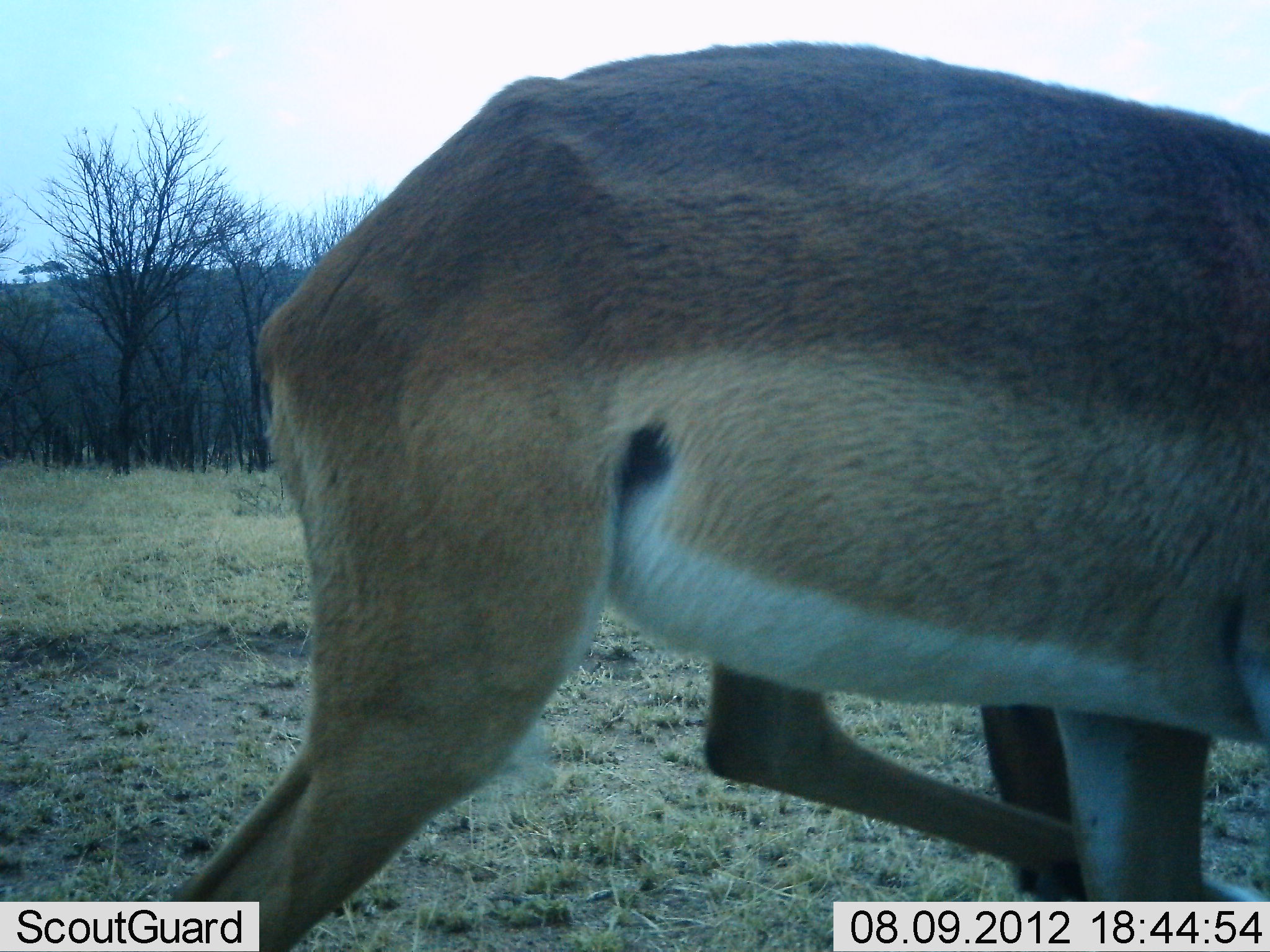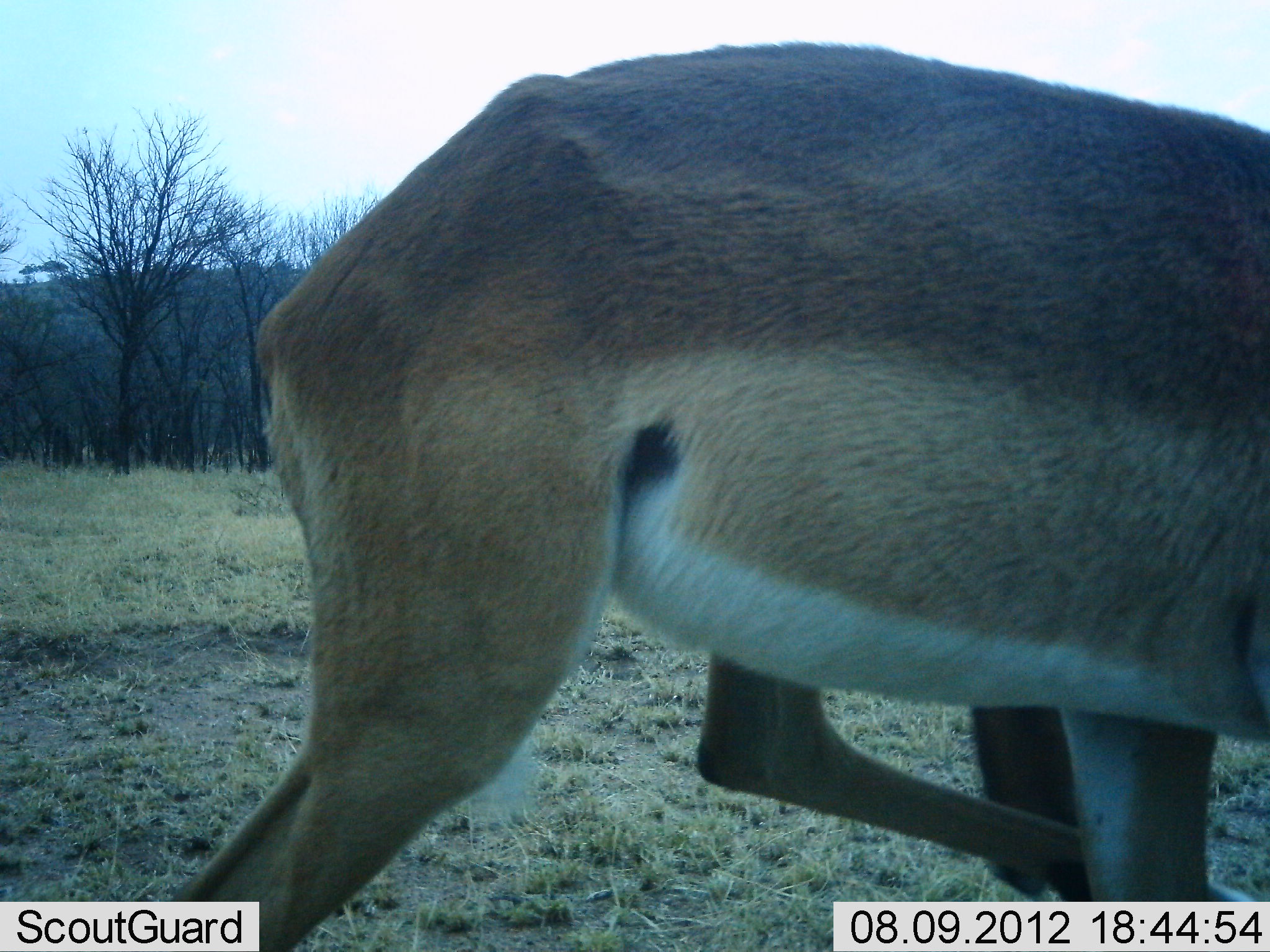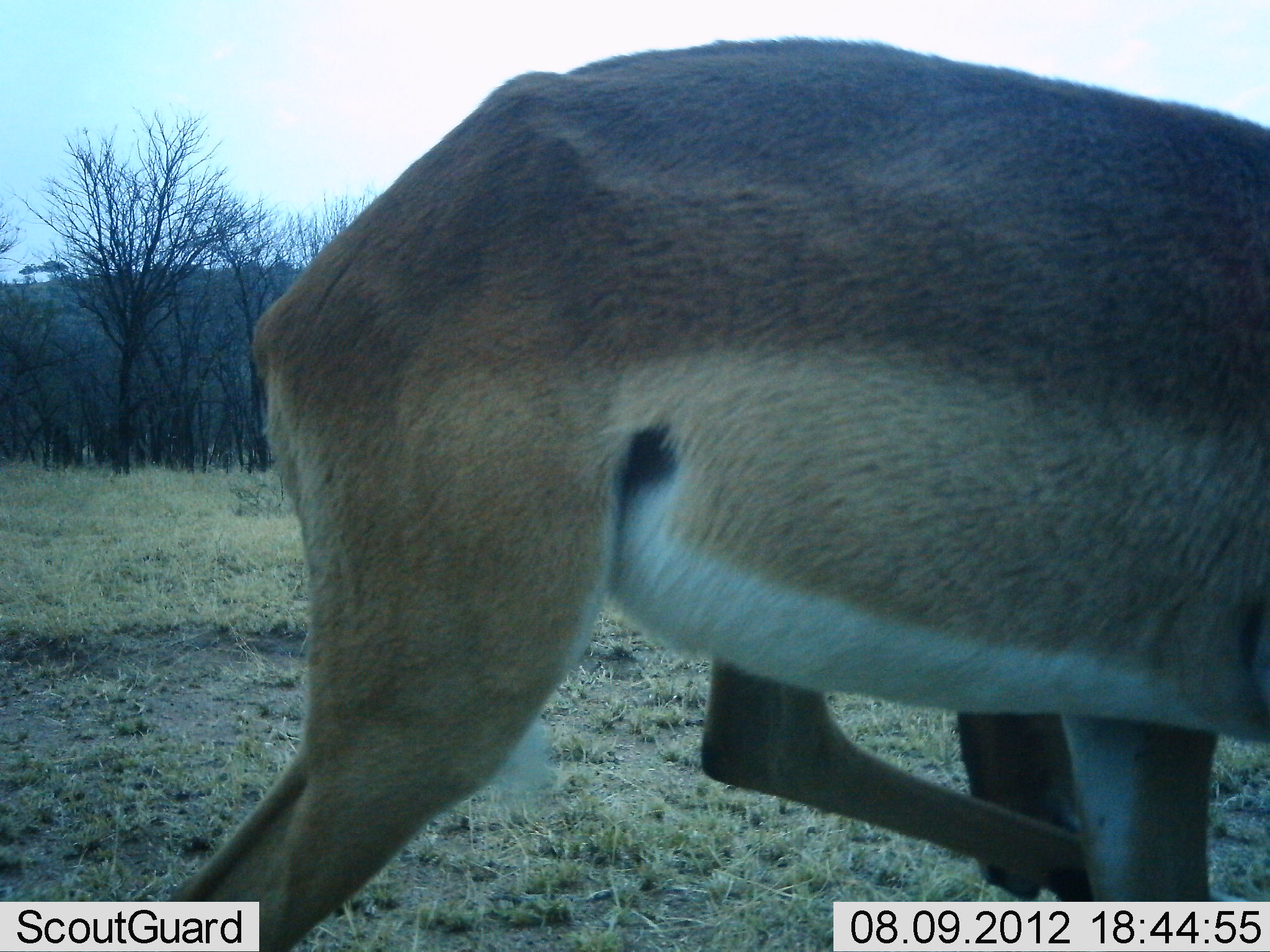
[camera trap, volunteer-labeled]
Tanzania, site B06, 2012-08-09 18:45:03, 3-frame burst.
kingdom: Animalia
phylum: Chordata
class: Mammalia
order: Artiodactyla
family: Bovidae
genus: Aepyceros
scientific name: Aepyceros melampus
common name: impala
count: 1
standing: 100%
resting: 0%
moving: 0%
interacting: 0%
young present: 0%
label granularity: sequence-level